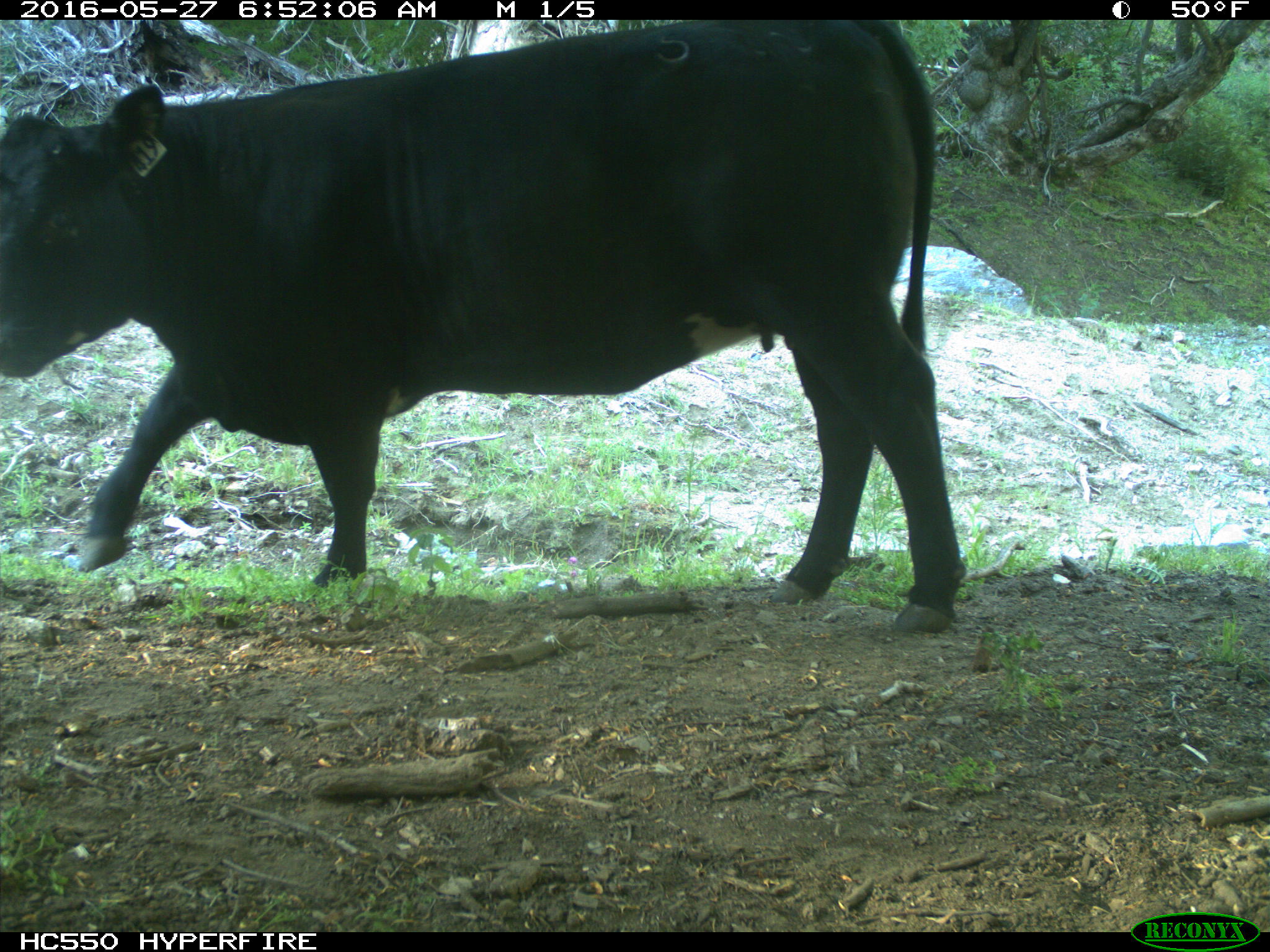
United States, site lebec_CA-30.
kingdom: Animalia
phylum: Chordata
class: Mammalia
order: Artiodactyla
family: Bovidae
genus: Bos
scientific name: Bos taurus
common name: domestic cow